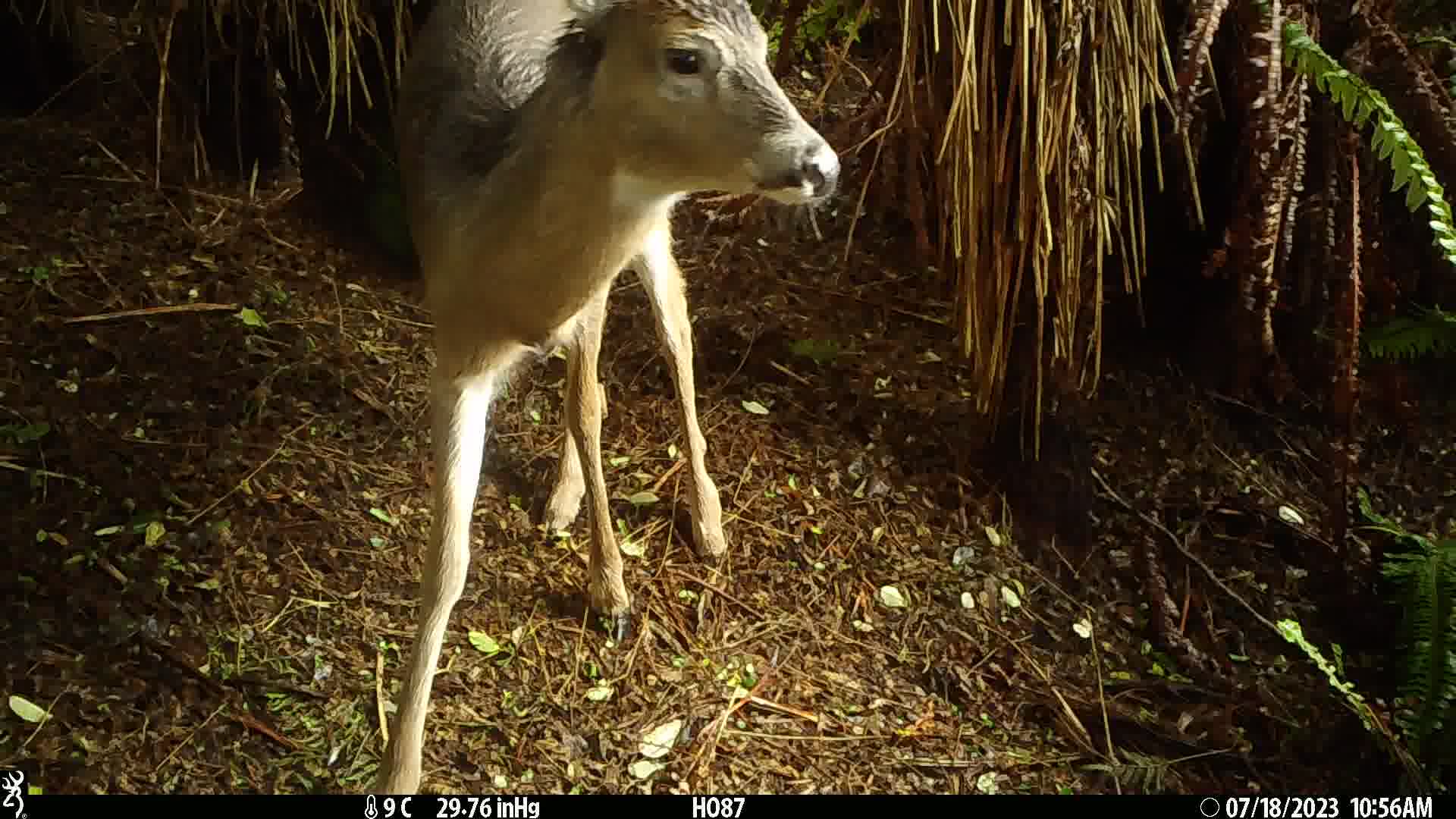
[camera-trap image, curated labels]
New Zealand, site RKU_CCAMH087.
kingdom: Animalia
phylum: Chordata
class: Mammalia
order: Artiodactyla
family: Cervidae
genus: Odocoileus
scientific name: Odocoileus virginianus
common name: white-tailed deer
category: white tailed deer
White tailed deer (white-tailed deer) (Odocoileus virginianus).